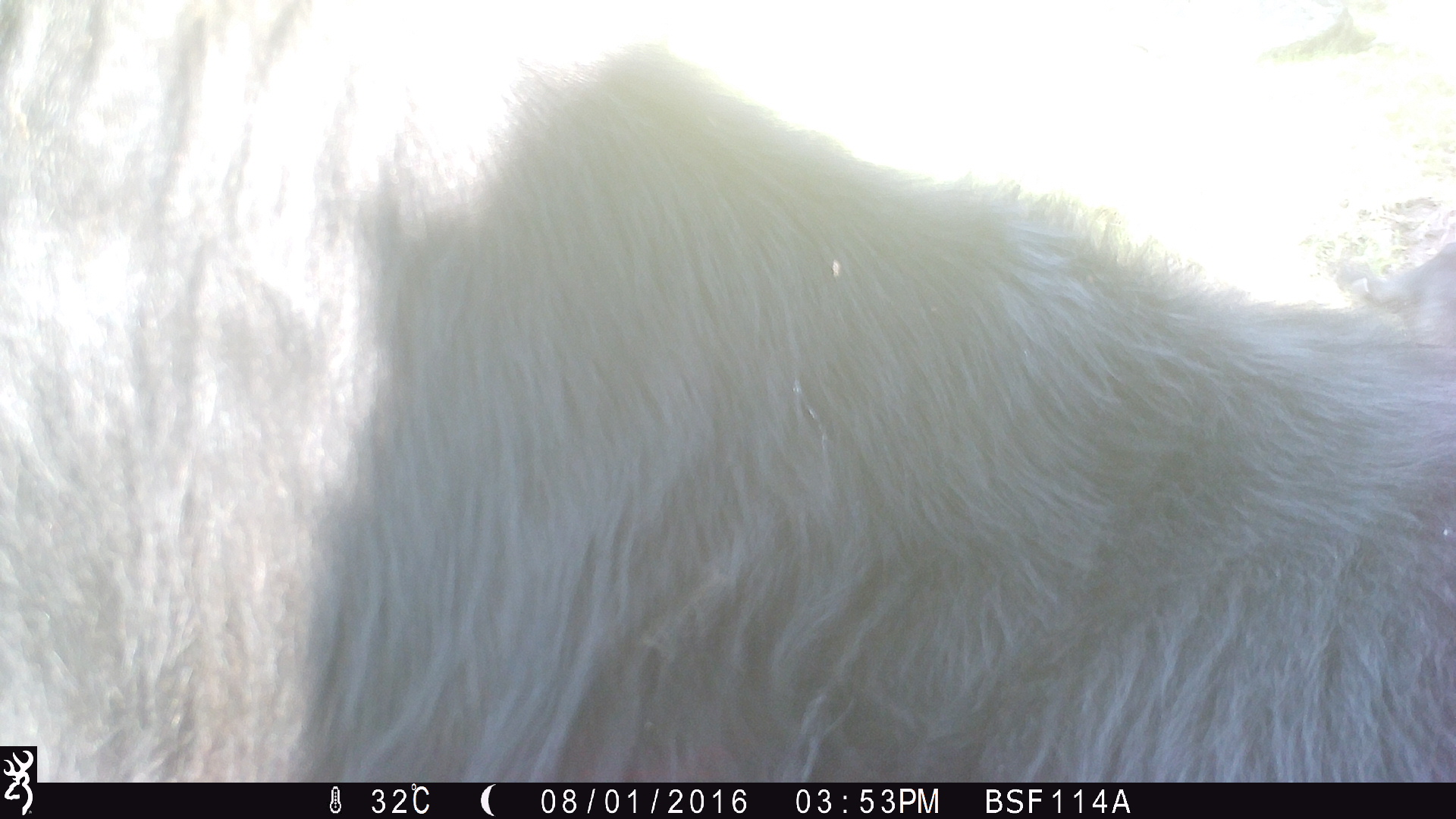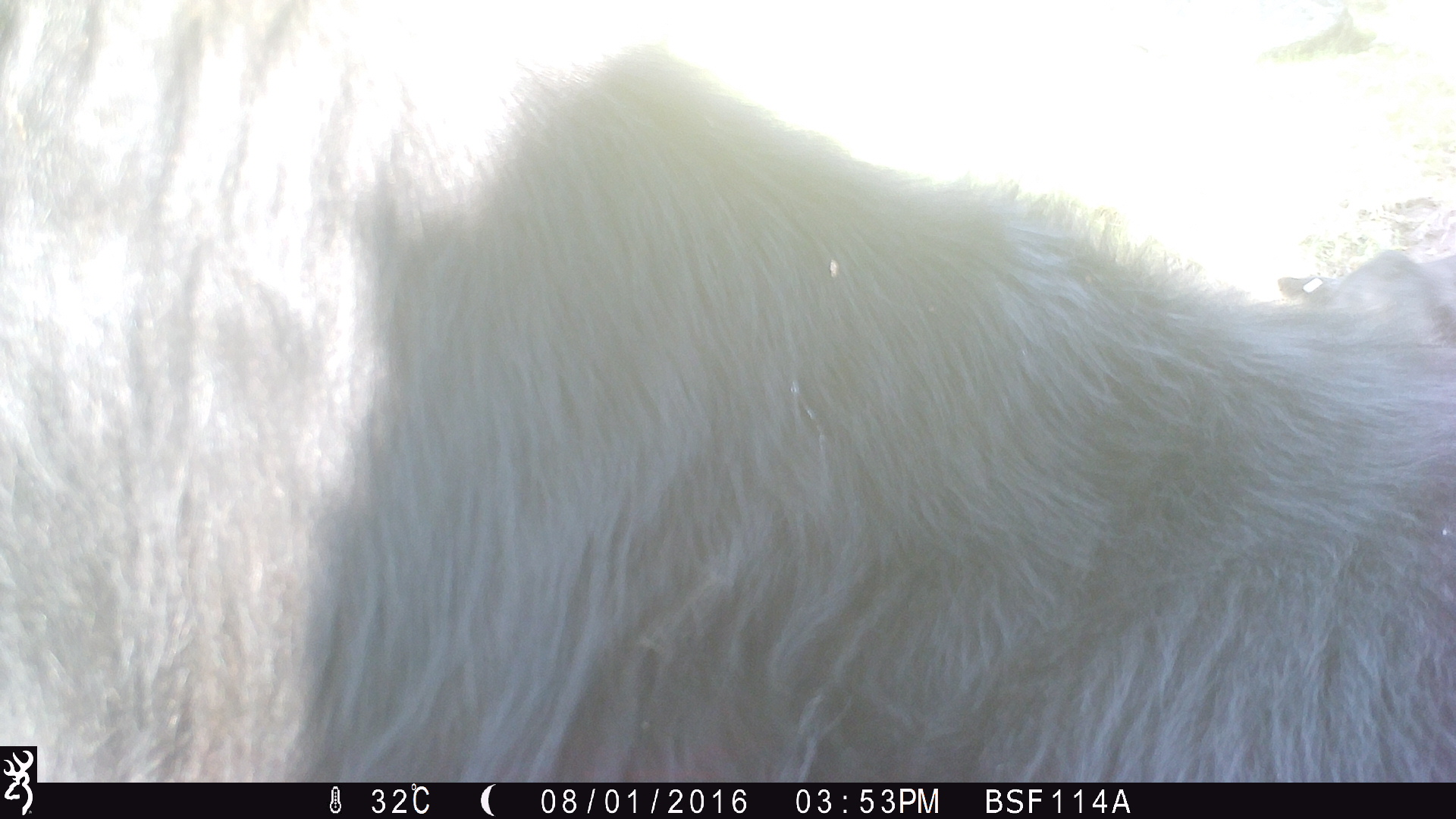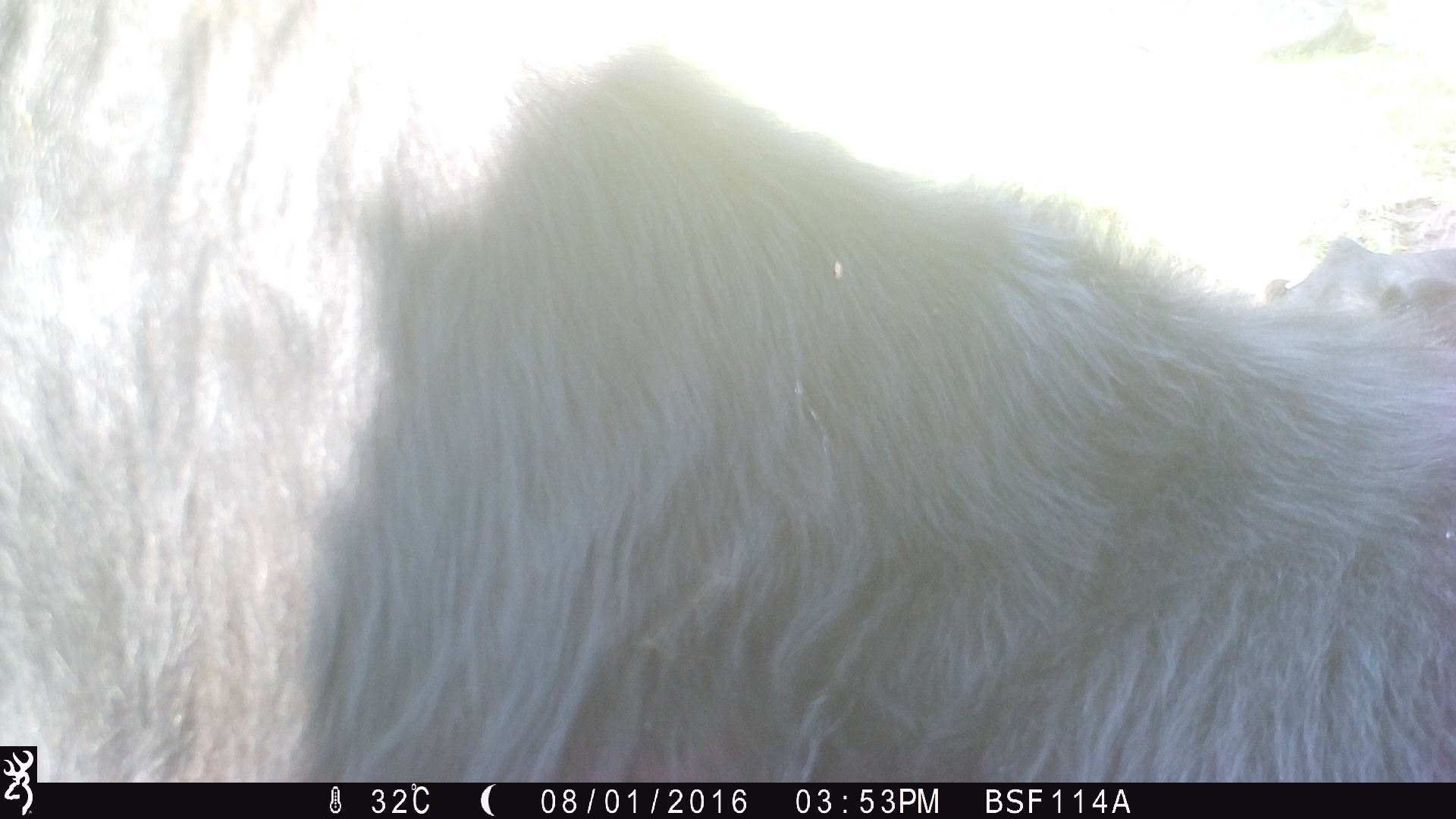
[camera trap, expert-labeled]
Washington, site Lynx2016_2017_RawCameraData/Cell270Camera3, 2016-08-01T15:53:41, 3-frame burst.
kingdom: Animalia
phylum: Chordata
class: Mammalia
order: Artiodactyla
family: Bovidae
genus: Bos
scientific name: Bos taurus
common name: domestic cattle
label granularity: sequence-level